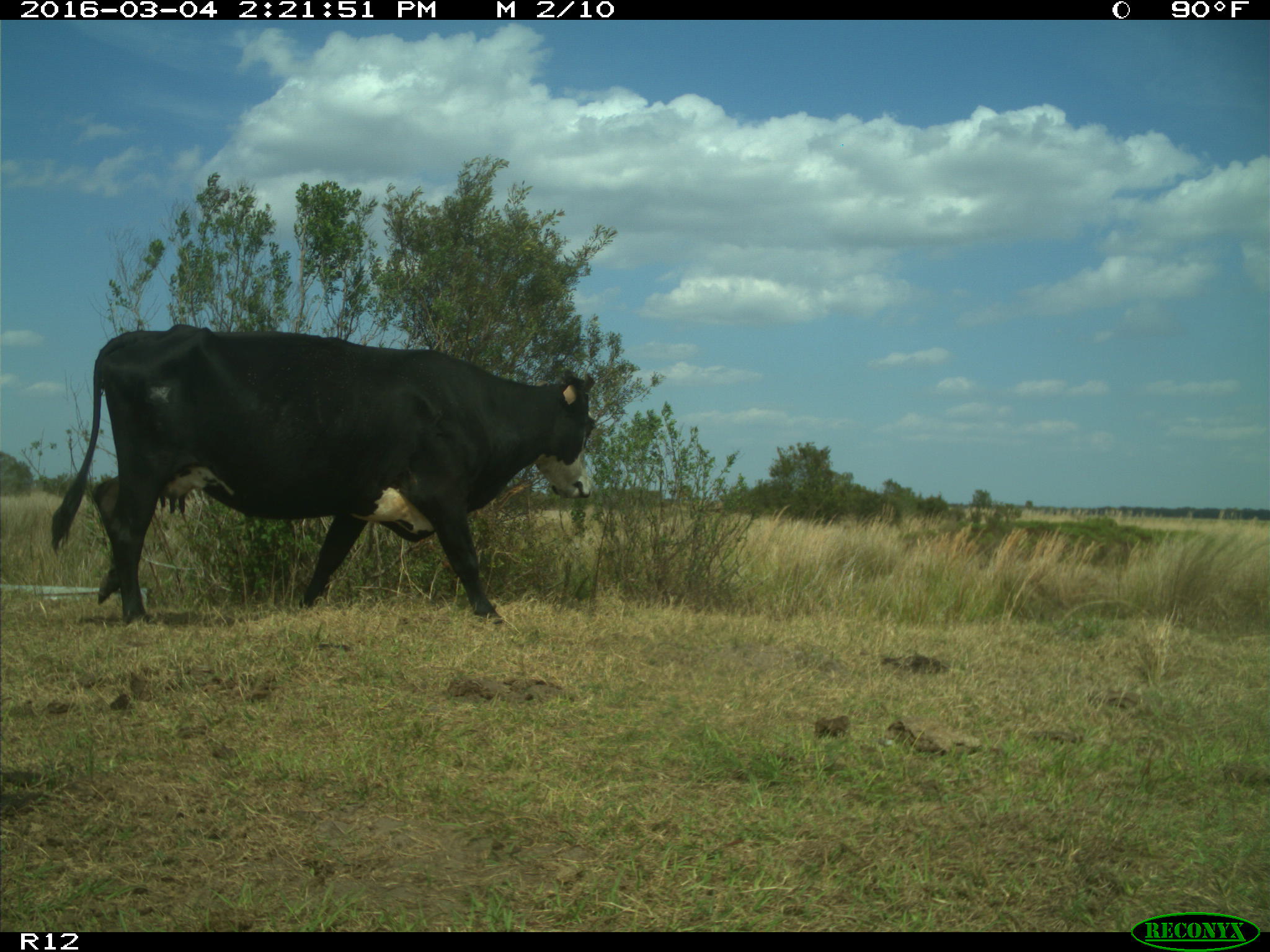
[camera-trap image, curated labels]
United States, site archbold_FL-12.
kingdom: Animalia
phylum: Chordata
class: Mammalia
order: Artiodactyla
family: Bovidae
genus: Bos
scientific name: Bos taurus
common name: domestic cow